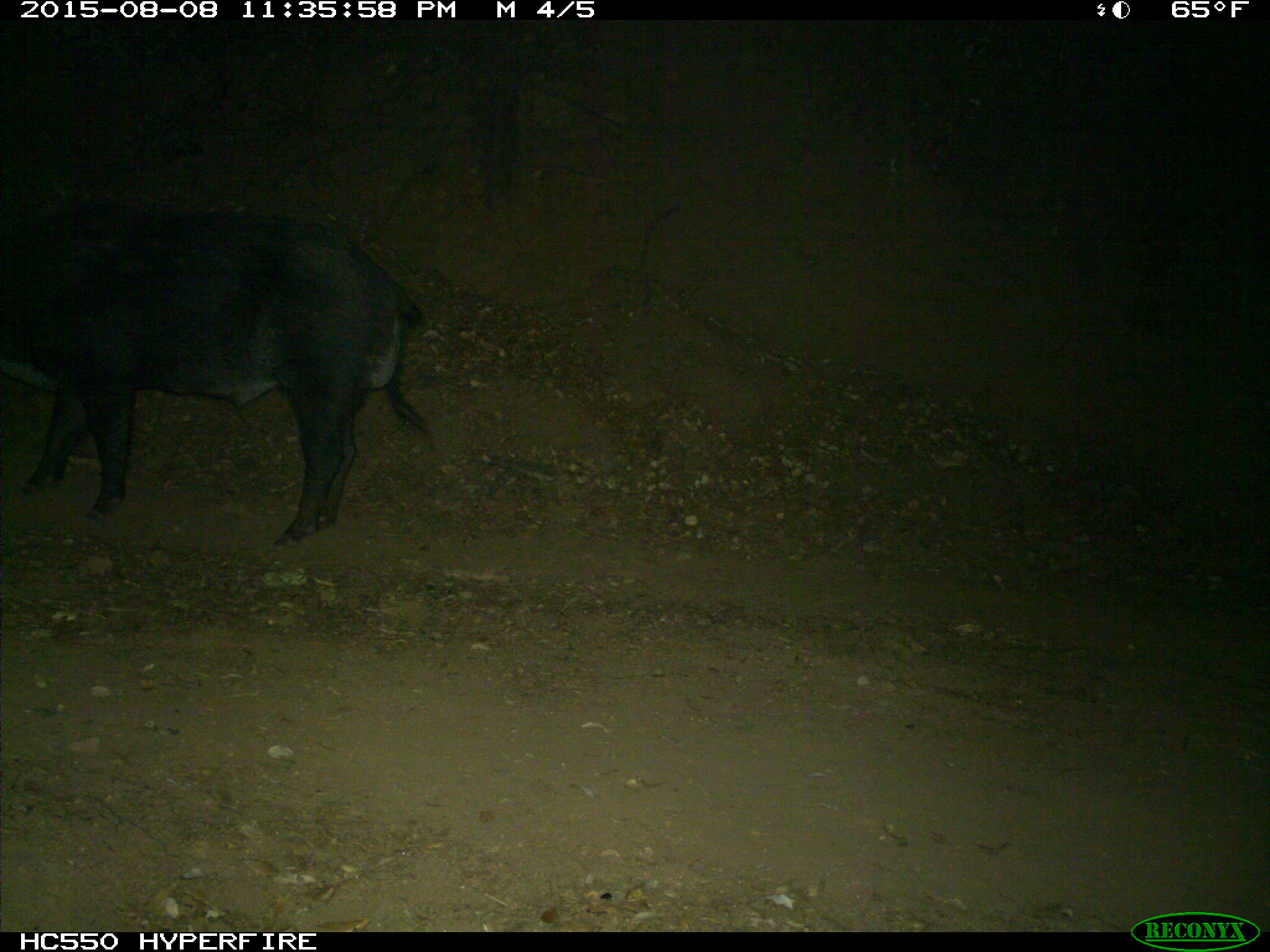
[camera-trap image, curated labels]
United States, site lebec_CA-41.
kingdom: Animalia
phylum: Chordata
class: Mammalia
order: Artiodactyla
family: Suidae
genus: Sus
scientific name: Sus scrofa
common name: wild boar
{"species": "Sus scrofa (wild boar)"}